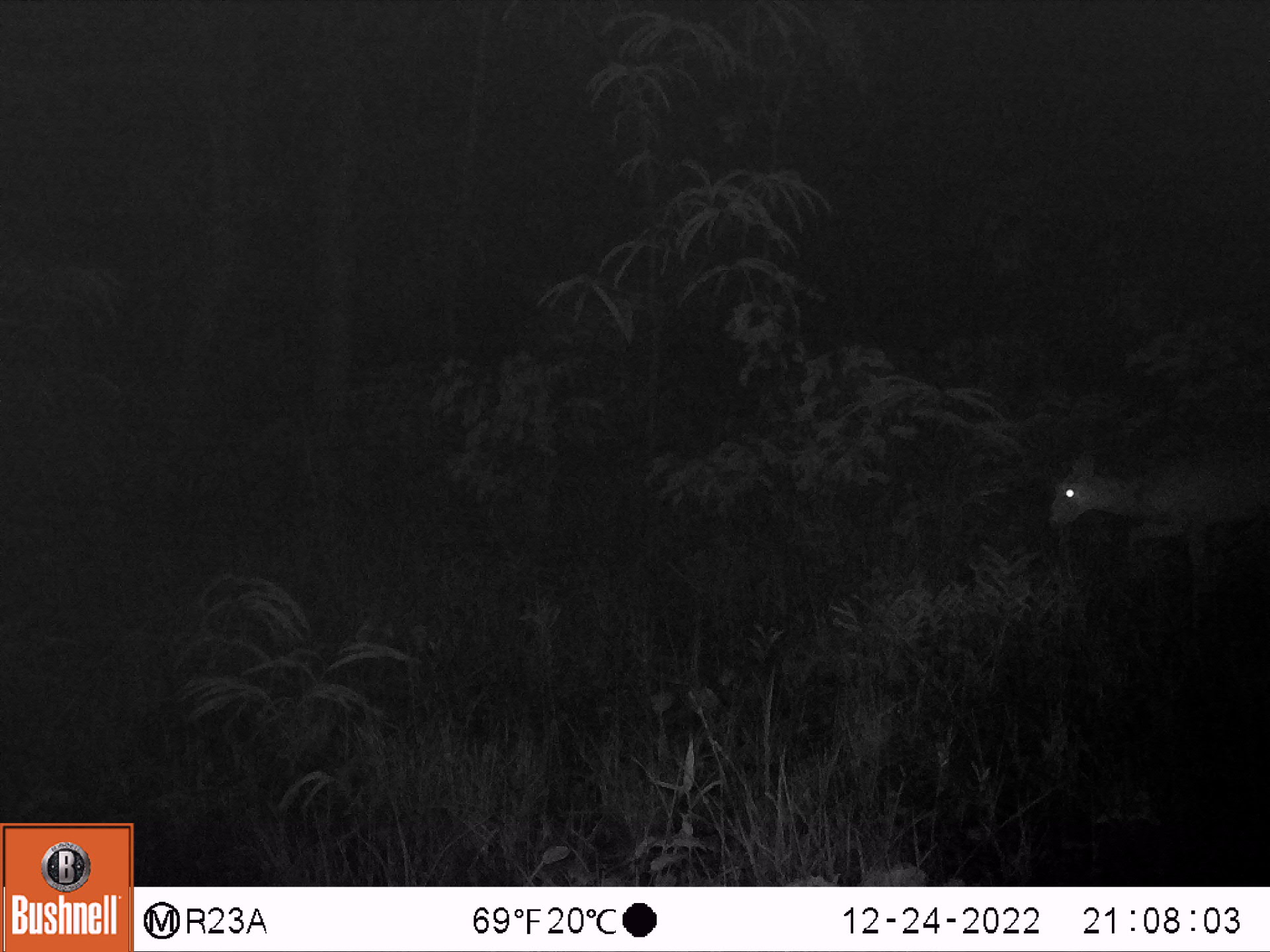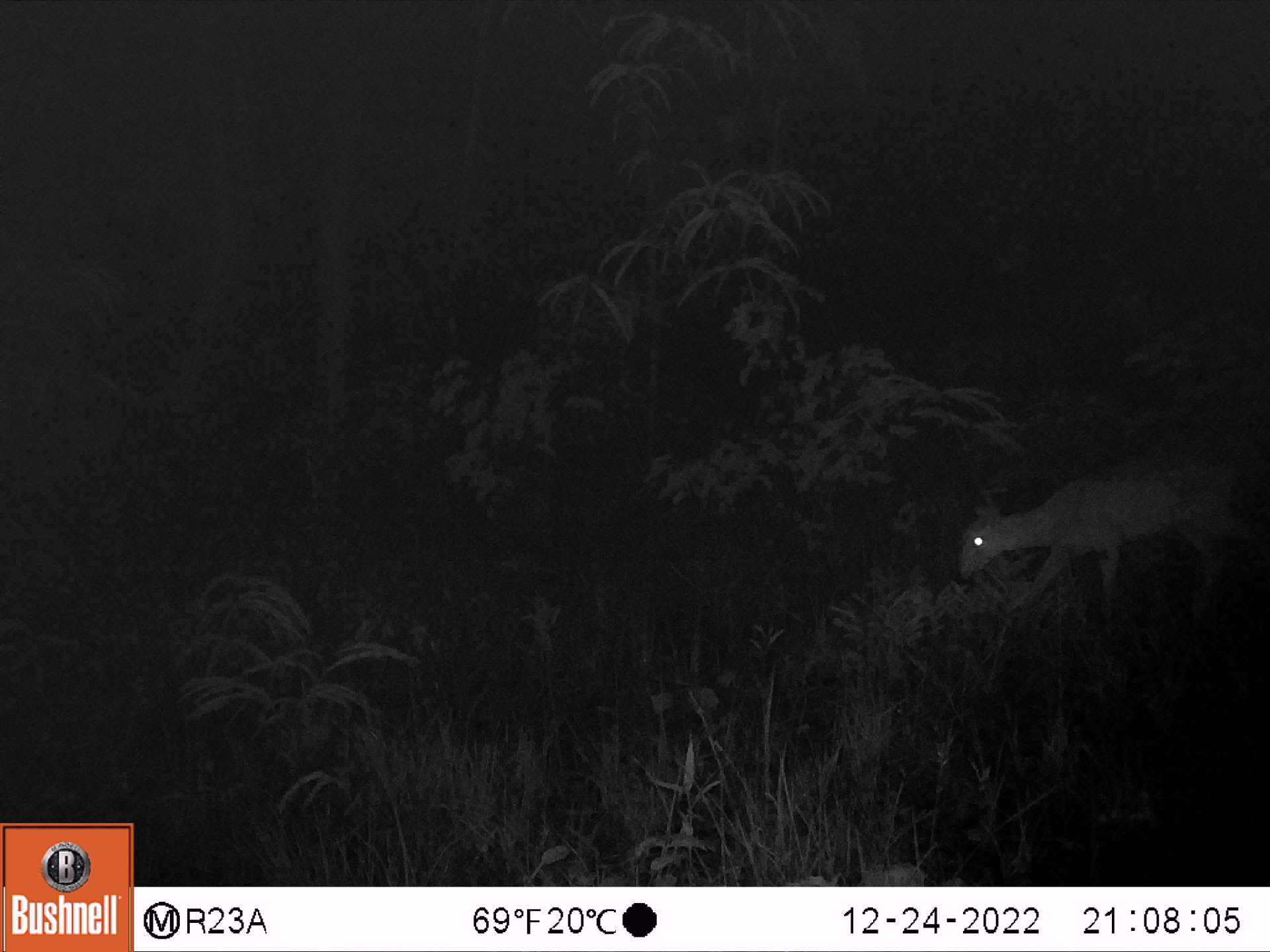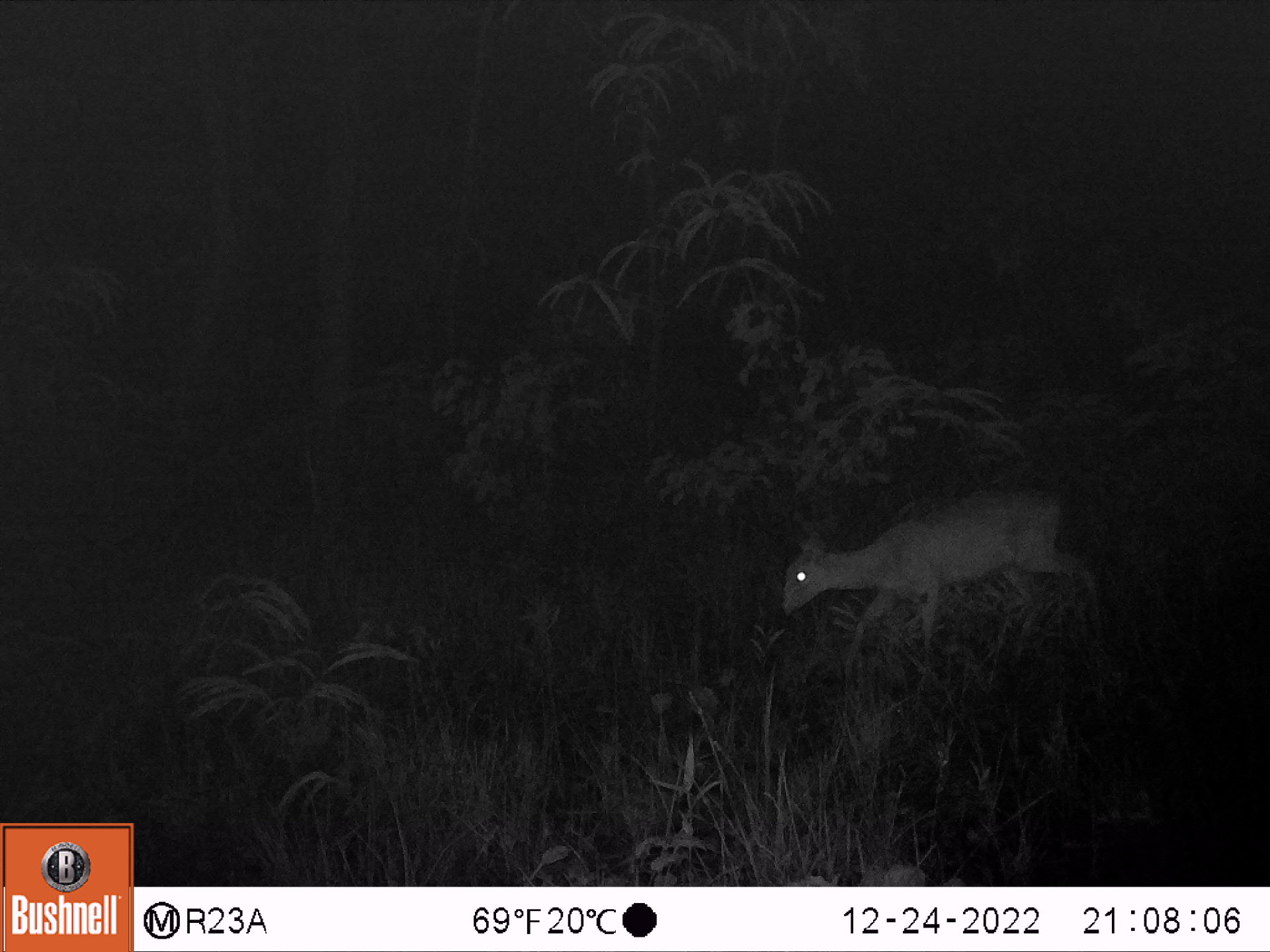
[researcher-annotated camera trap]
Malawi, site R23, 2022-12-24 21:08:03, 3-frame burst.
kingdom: Animalia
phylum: Chordata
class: Mammalia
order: Artiodactyla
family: Bovidae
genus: Sylvicapra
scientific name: Sylvicapra grimmia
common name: common duiker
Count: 1.